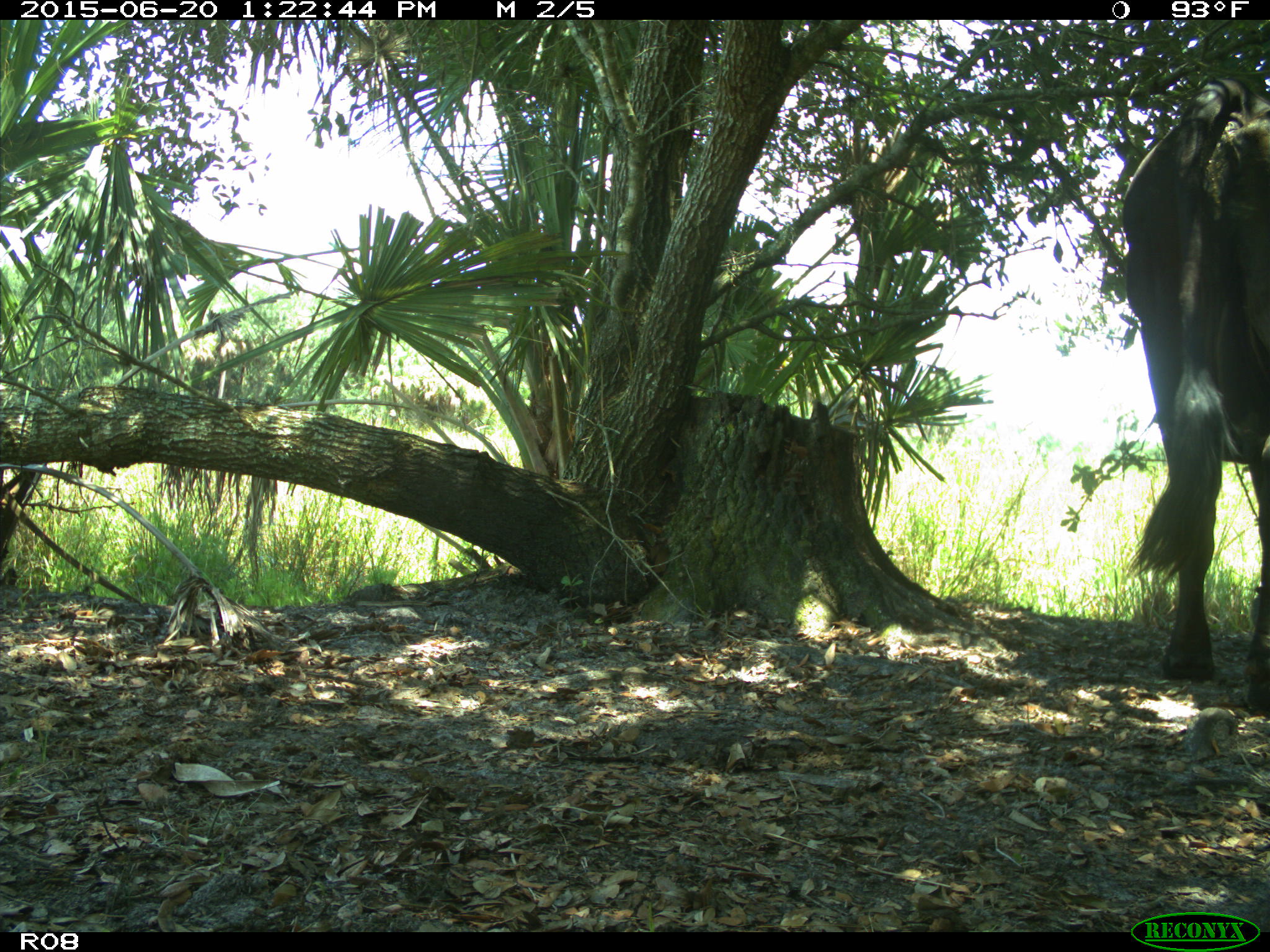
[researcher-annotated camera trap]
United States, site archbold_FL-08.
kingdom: Animalia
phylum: Chordata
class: Mammalia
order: Artiodactyla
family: Bovidae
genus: Bos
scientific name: Bos taurus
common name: domestic cow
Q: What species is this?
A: Bos taurus (domestic cow).